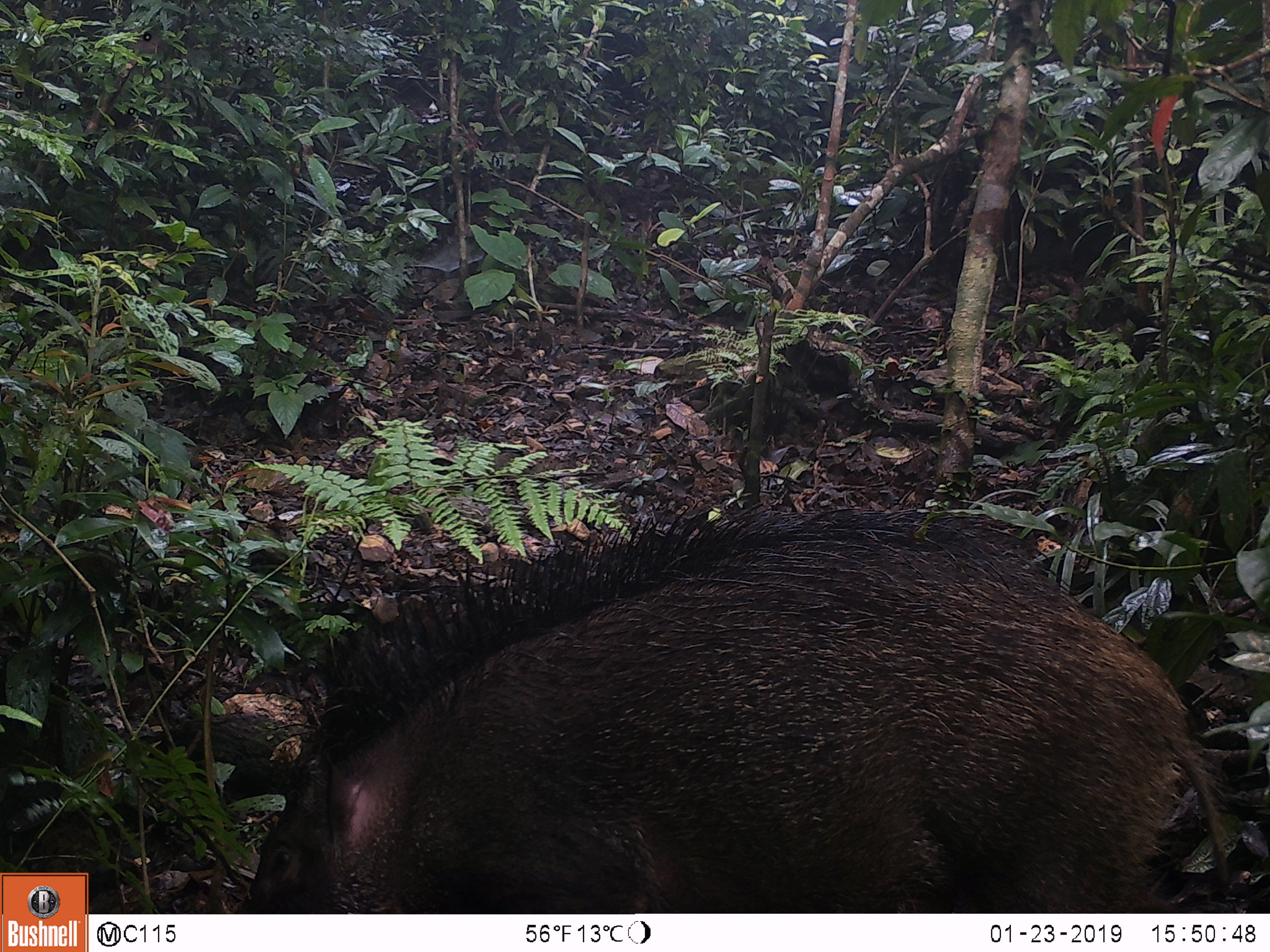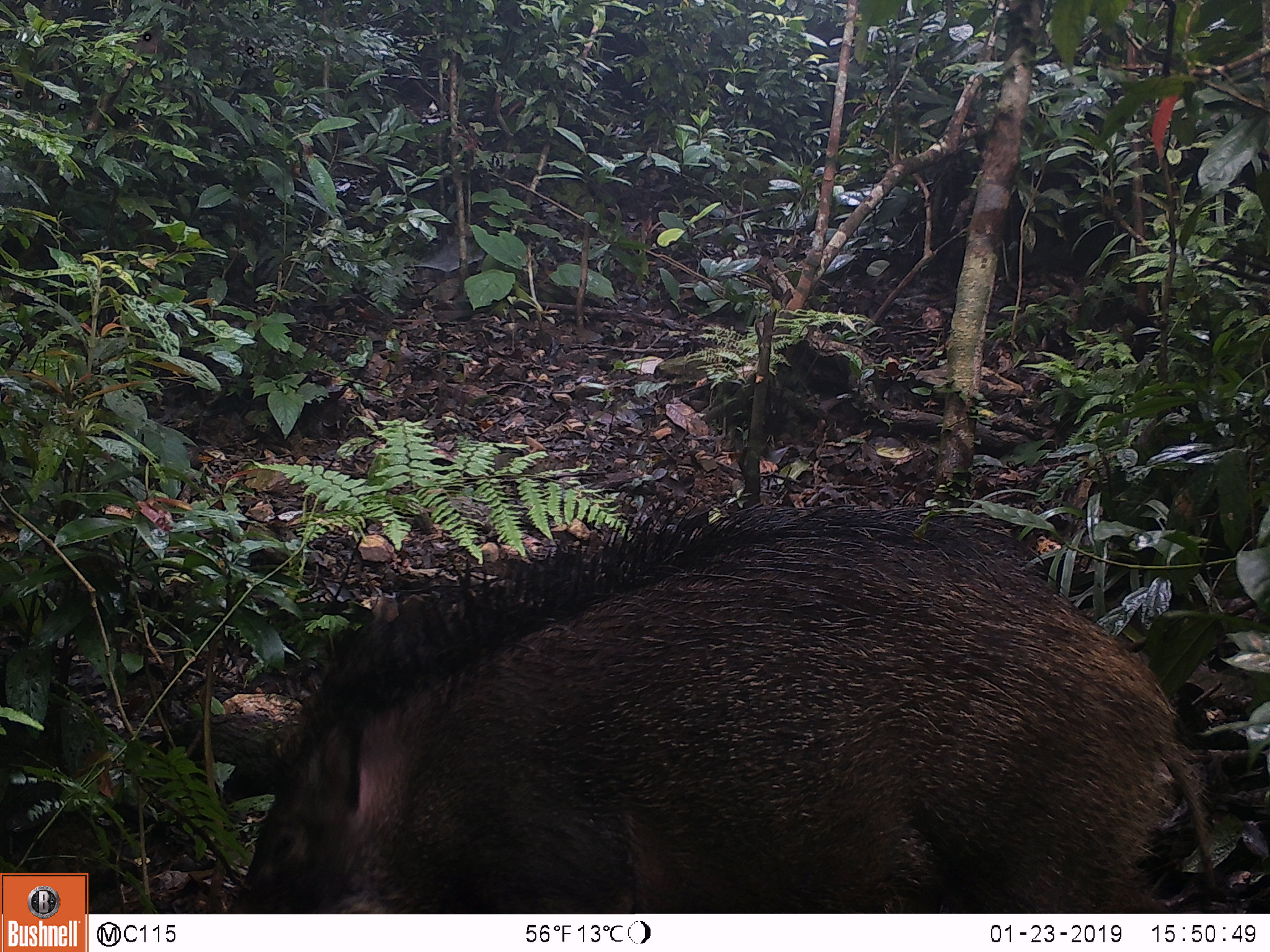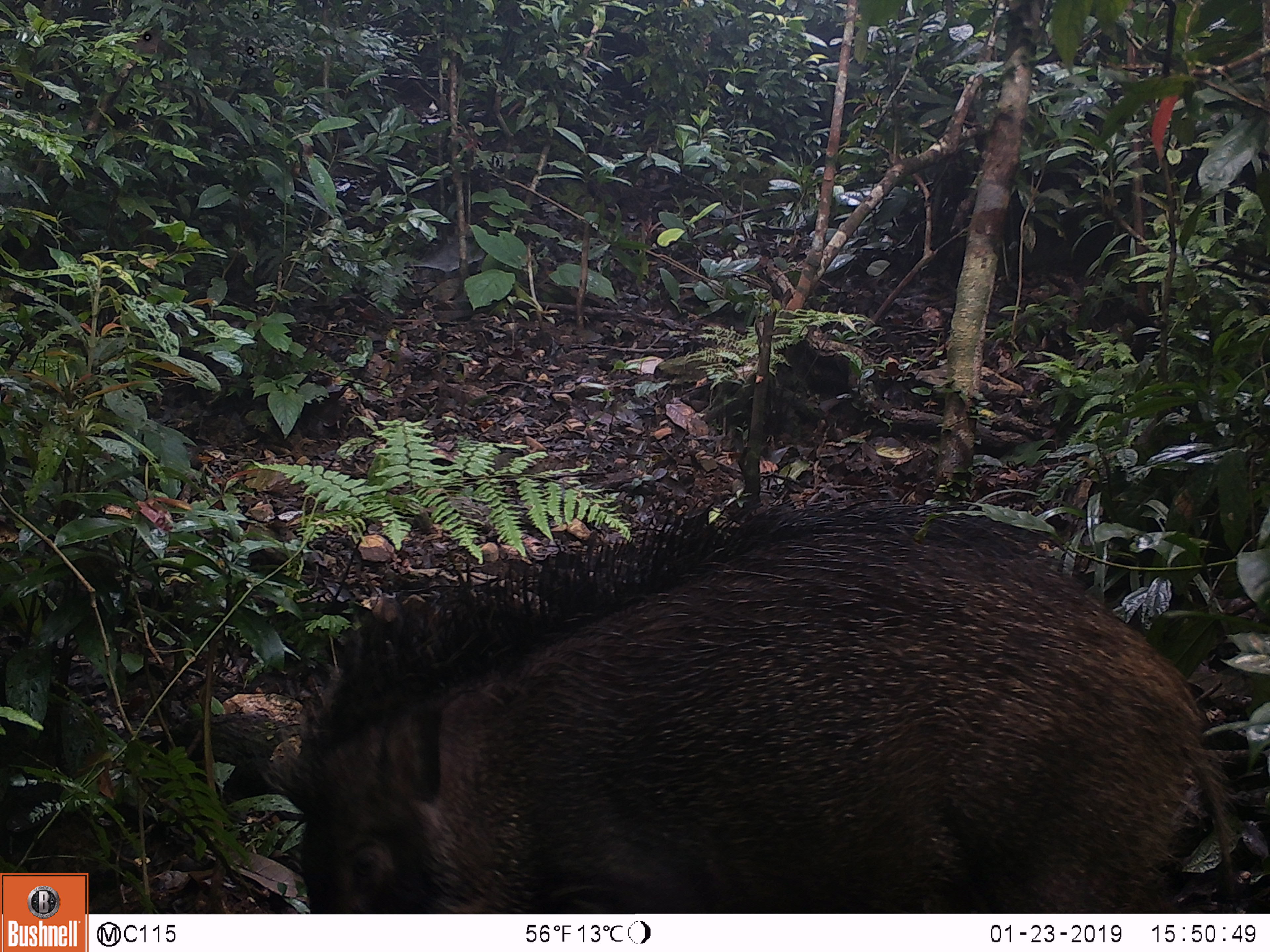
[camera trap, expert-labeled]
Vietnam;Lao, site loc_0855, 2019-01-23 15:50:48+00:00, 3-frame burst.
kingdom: Animalia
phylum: Chordata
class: Mammalia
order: Artiodactyla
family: Suidae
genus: Sus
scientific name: Sus scrofa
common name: eurasian wild pig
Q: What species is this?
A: Eurasian wild pig (Sus scrofa).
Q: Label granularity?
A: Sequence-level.